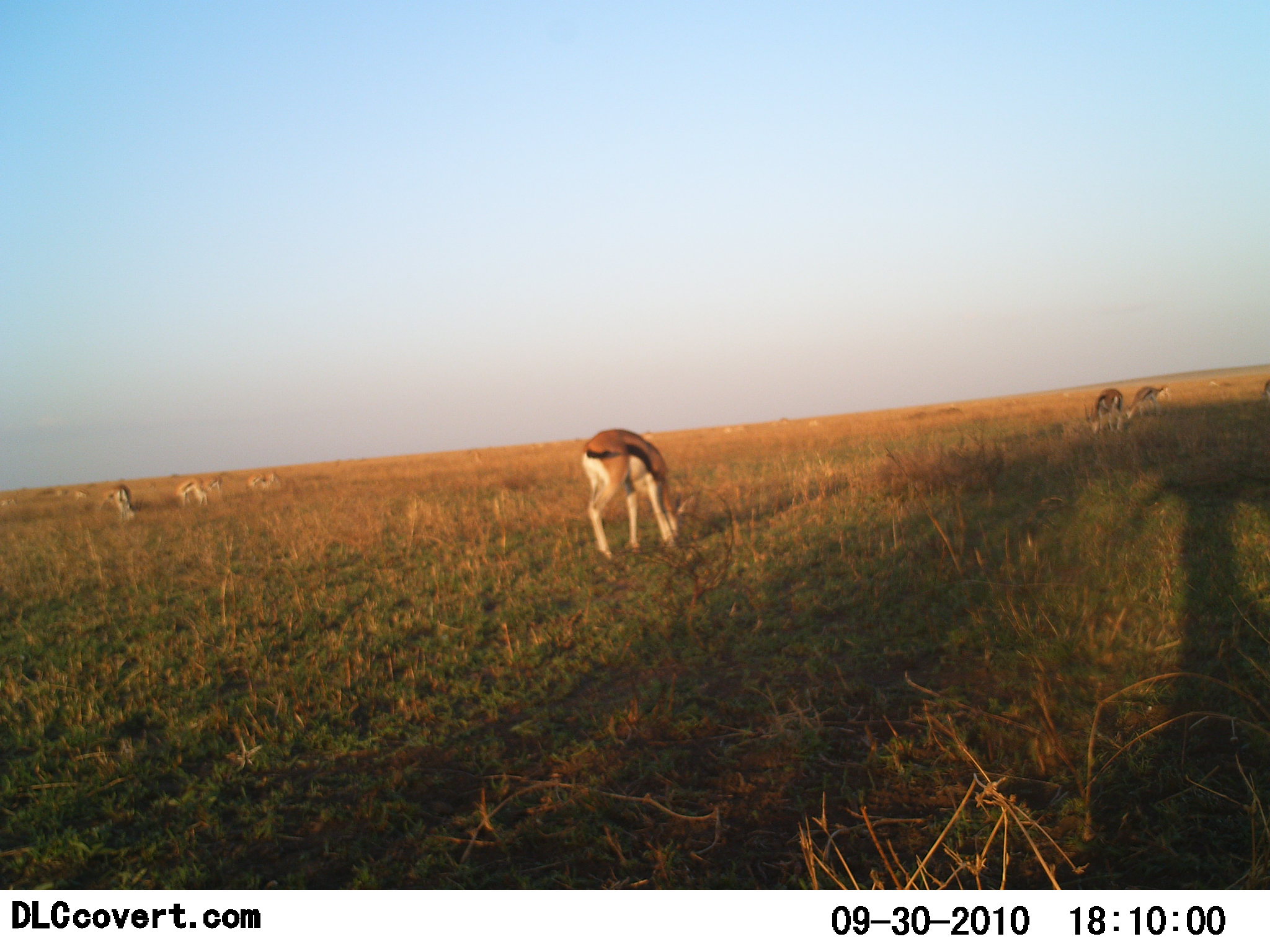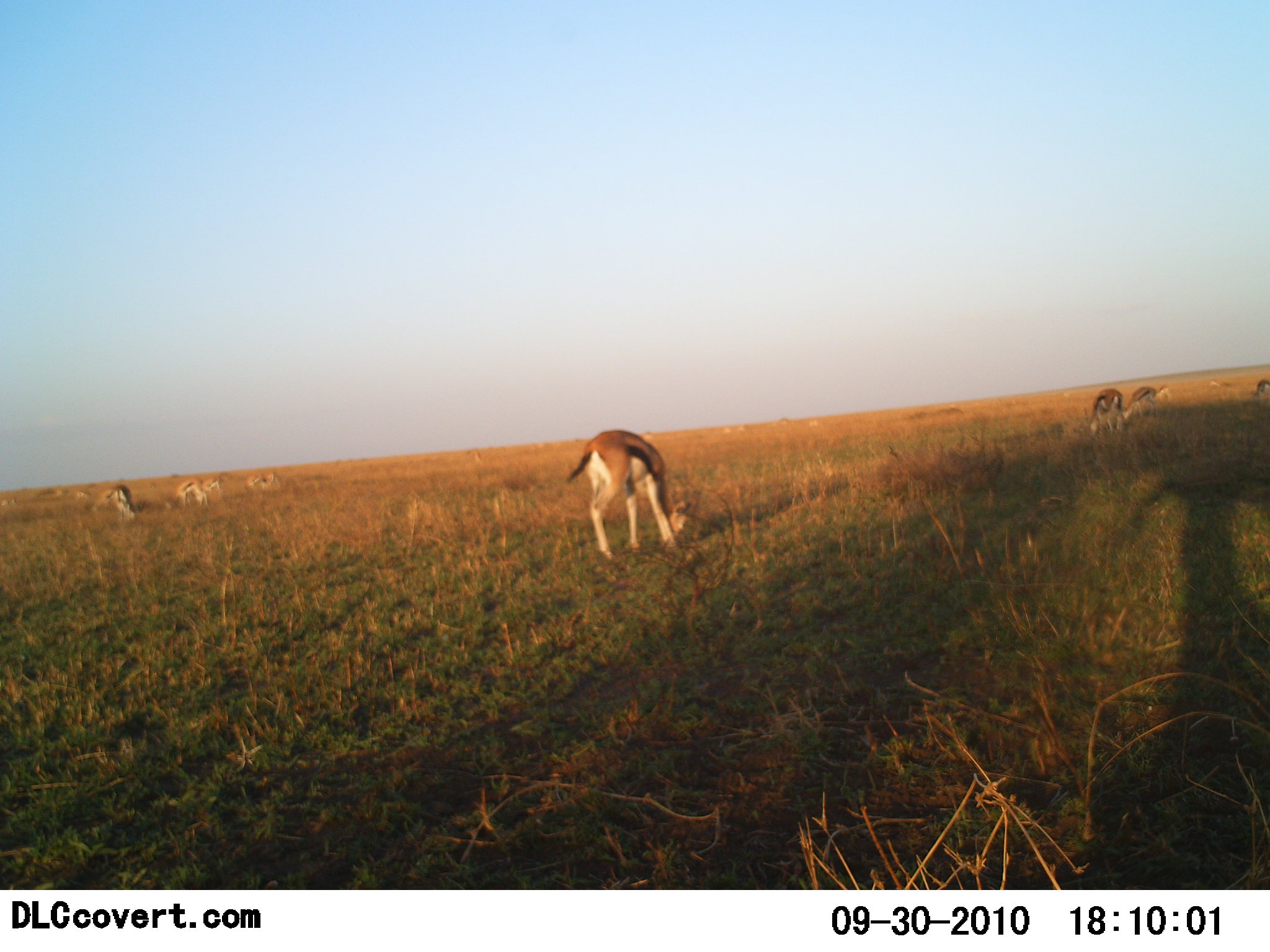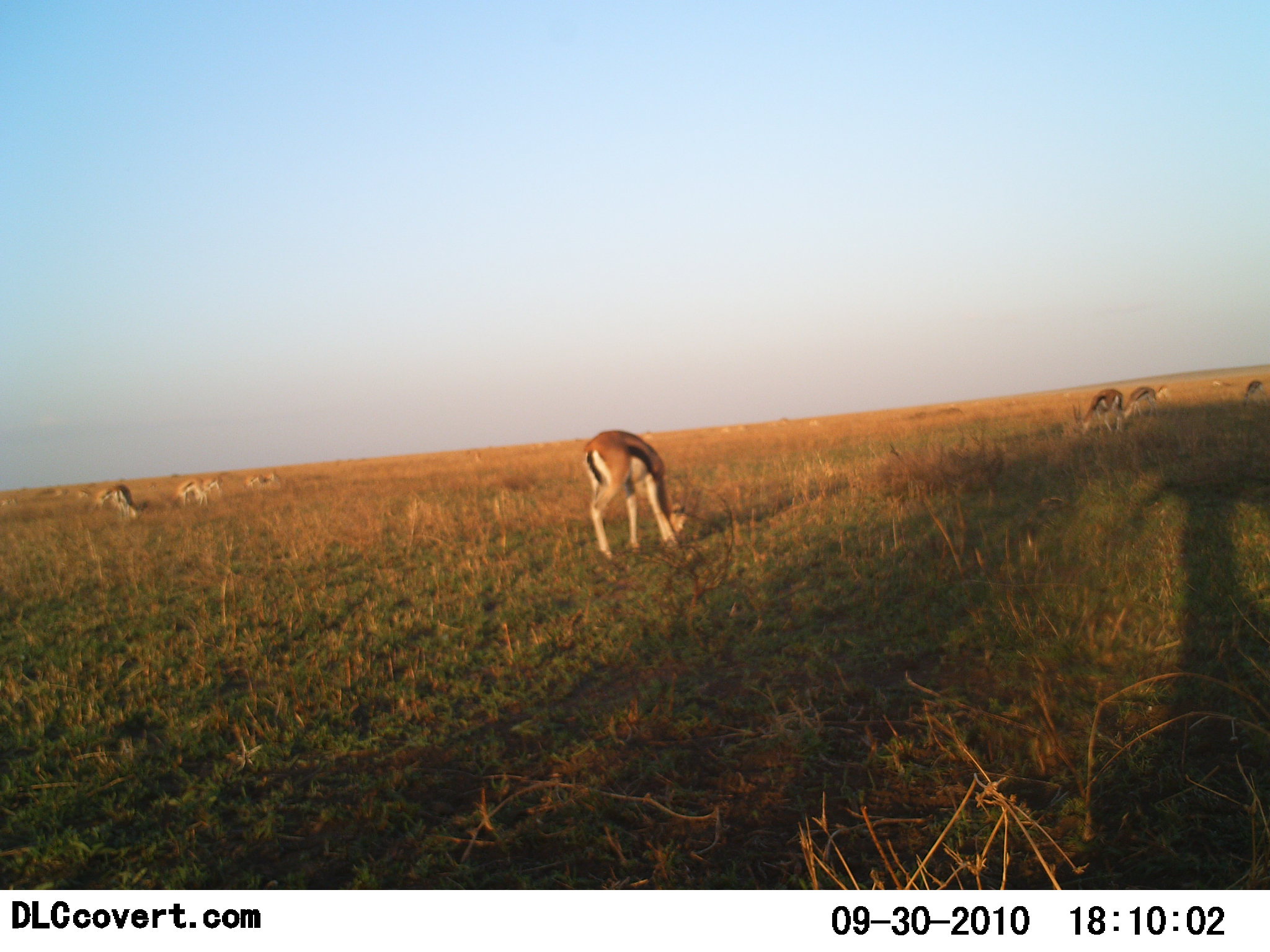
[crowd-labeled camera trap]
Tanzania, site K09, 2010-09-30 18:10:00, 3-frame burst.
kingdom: Animalia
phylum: Chordata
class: Mammalia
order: Artiodactyla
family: Bovidae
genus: Eudorcas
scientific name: Eudorcas thomsonii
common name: thomson's gazelle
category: gazellethomsons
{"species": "gazellethomsons (thomson's gazelle) (Eudorcas thomsonii)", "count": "8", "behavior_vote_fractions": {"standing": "37%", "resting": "0%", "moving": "11%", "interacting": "5%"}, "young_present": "0%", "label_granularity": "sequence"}